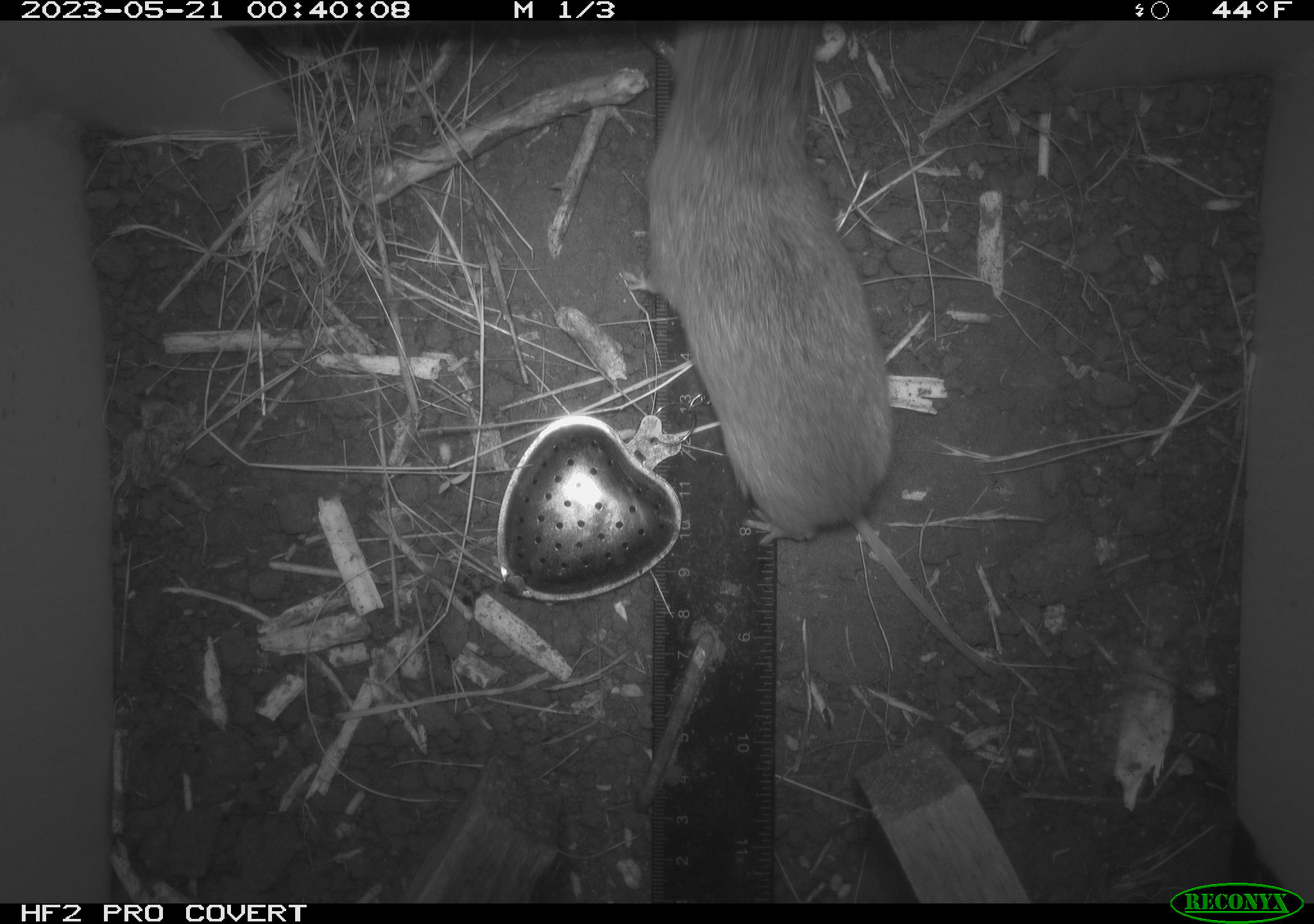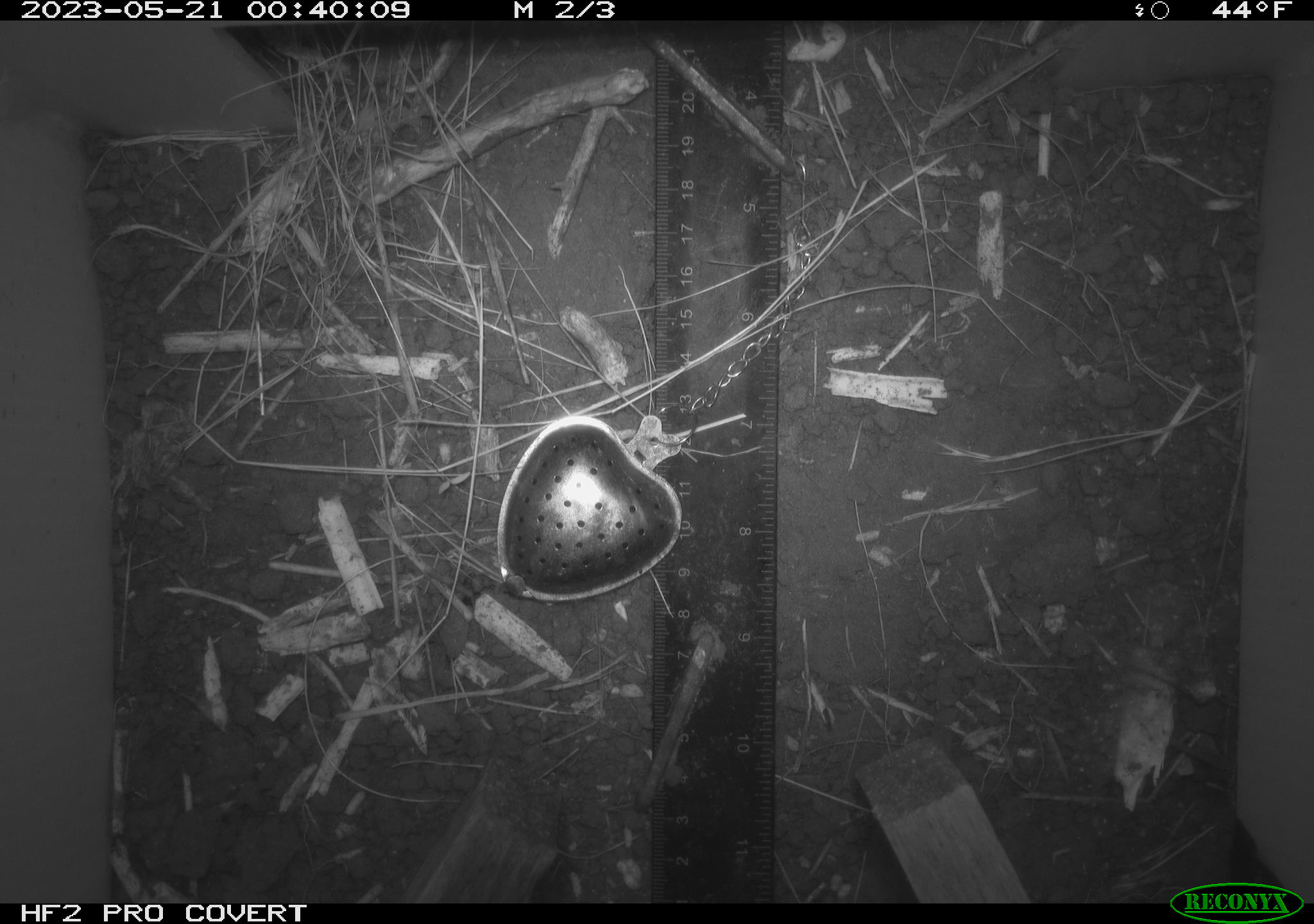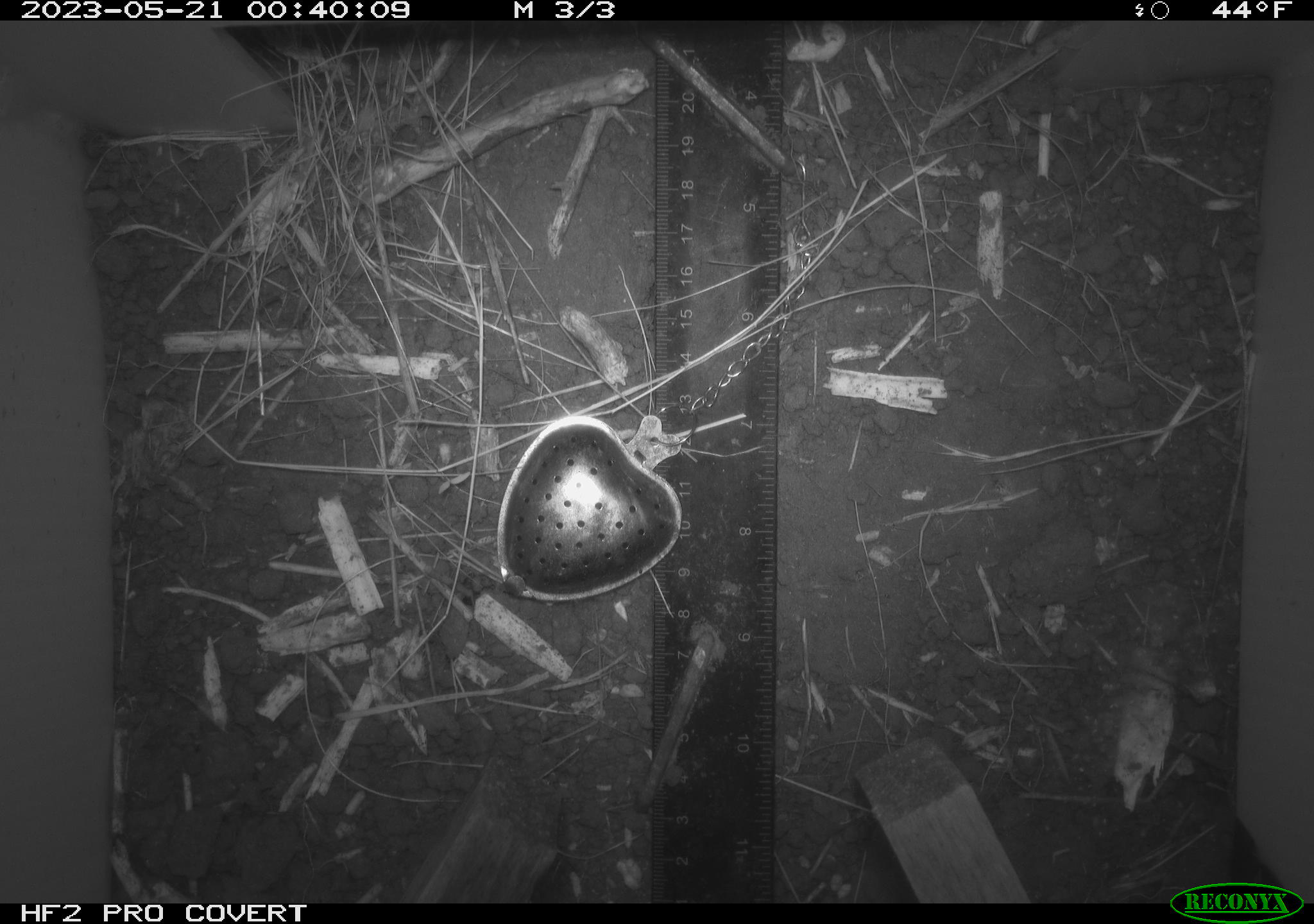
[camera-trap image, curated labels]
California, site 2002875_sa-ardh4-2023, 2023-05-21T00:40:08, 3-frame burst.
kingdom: Animalia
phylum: Chordata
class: Mammalia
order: Rodentia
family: Cricetidae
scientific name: Arvicolinae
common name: voles, lemmings, and muskrats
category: arvicolinae subfamily